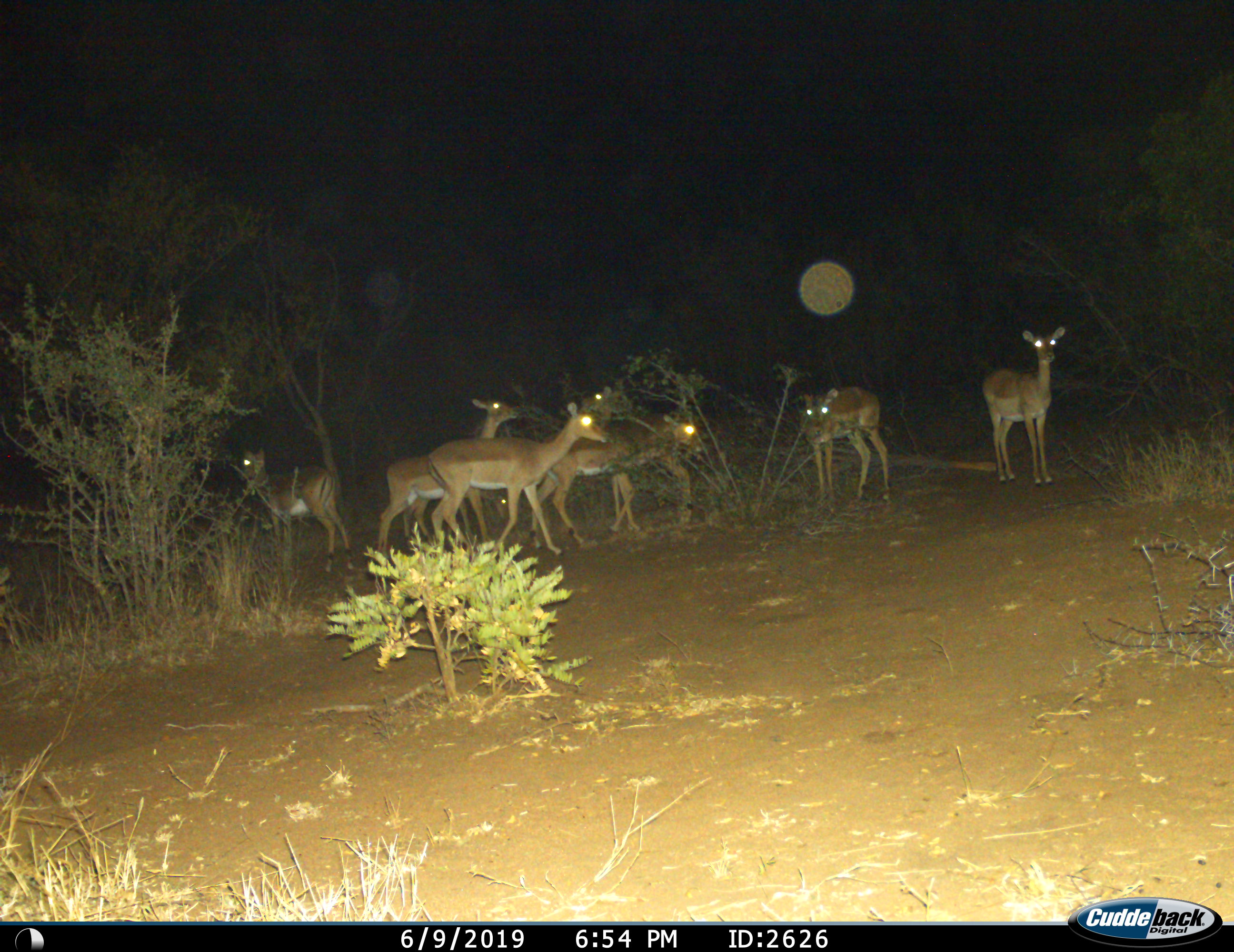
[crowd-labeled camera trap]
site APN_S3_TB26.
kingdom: Animalia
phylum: Chordata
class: Mammalia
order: Artiodactyla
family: Bovidae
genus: Aepyceros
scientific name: Aepyceros melampus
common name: impala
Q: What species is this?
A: Impala (Aepyceros melampus).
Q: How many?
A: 7.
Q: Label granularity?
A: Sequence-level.